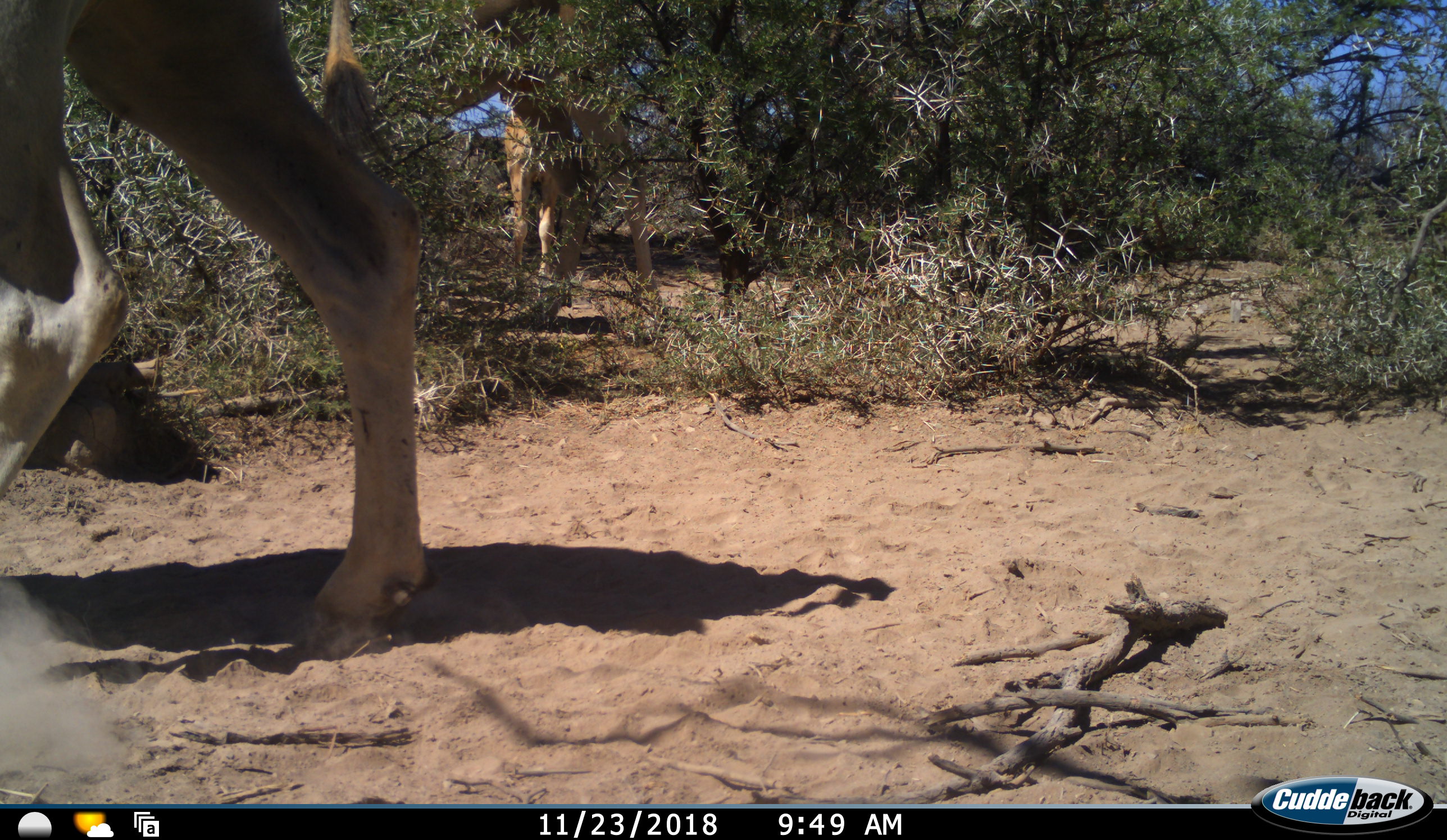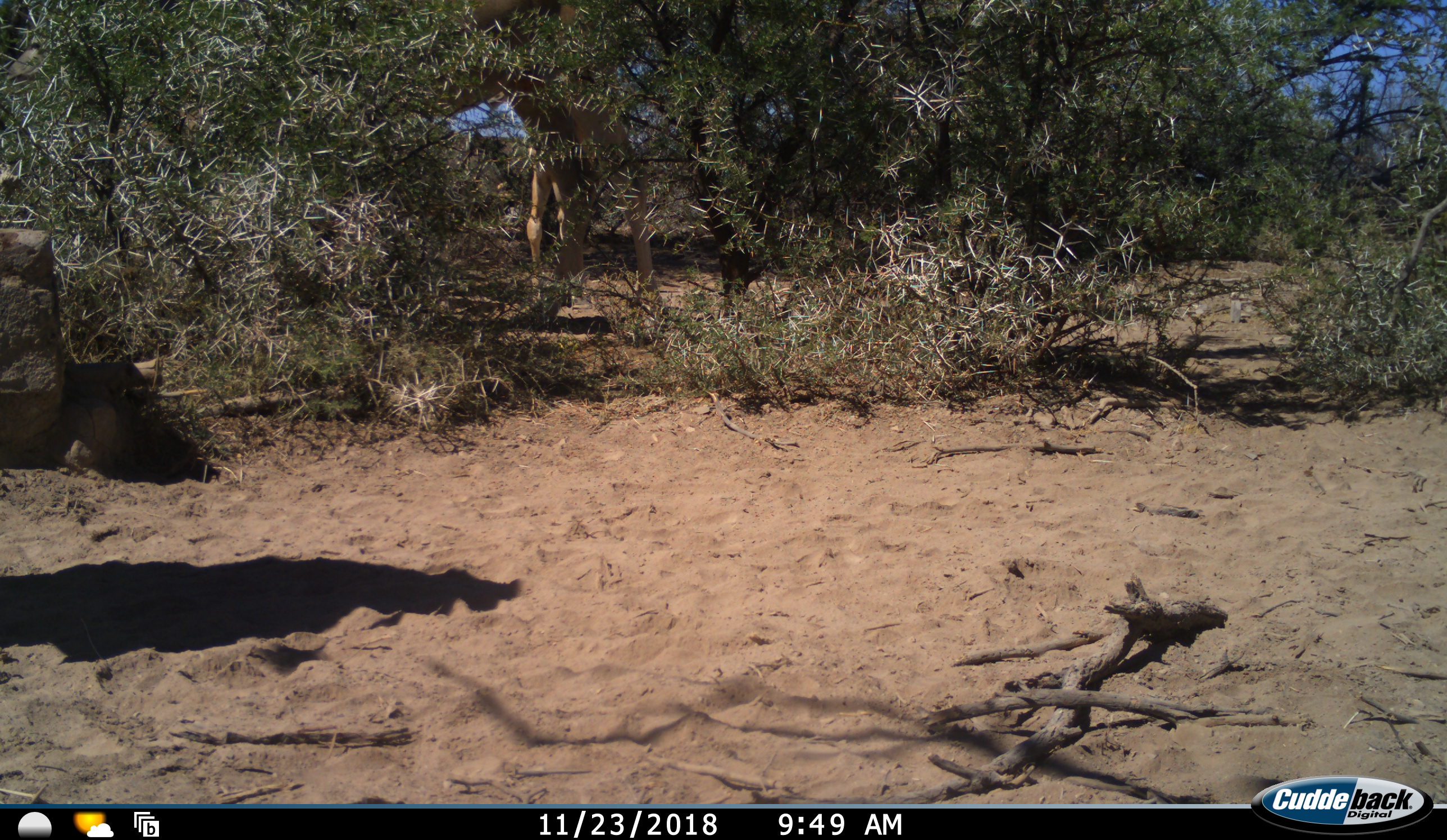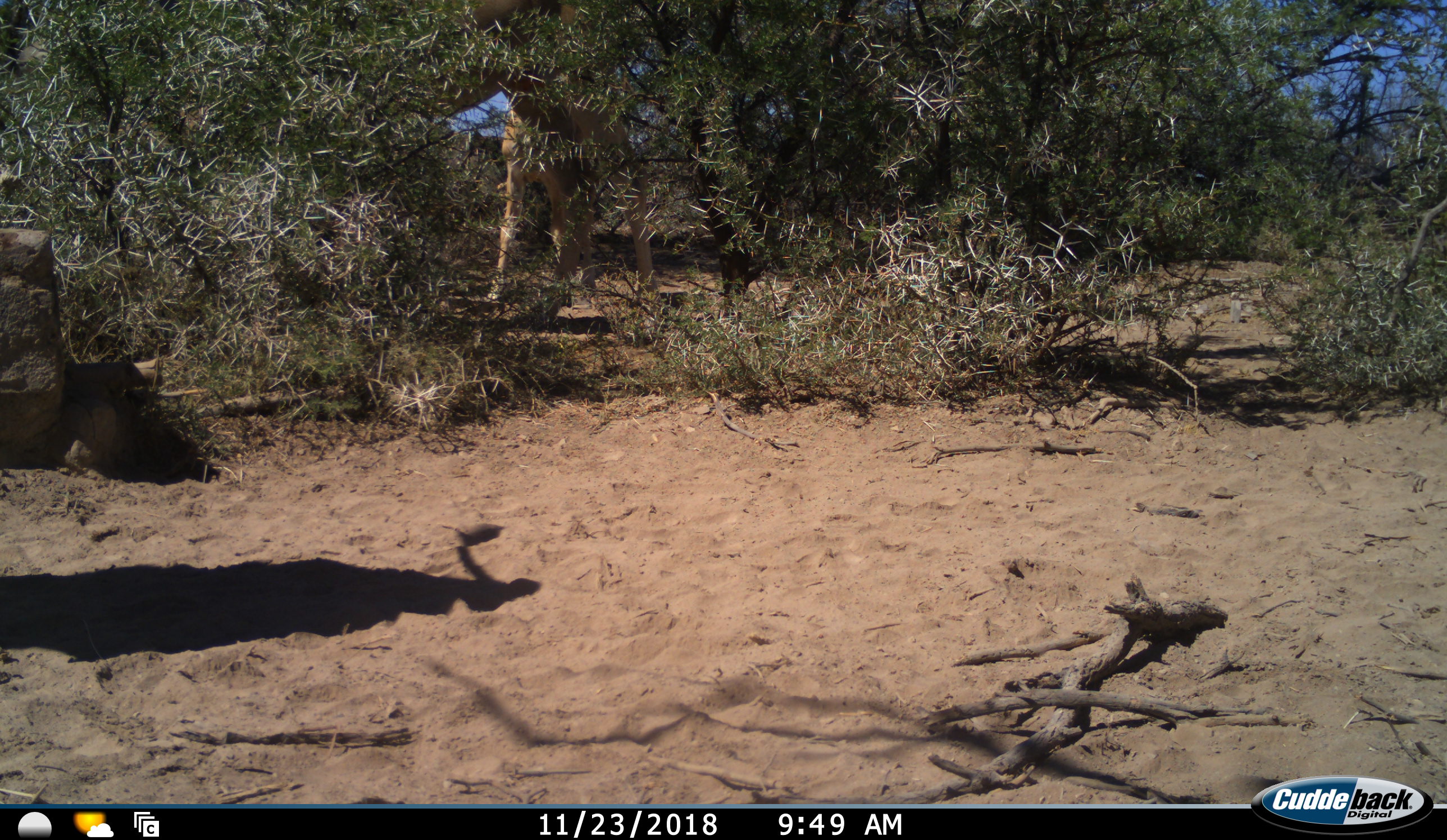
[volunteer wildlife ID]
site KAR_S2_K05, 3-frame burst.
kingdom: Animalia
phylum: Chordata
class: Mammalia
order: Artiodactyla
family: Bovidae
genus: Tragelaphus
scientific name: Tragelaphus oryx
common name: eland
Eland (Tragelaphus oryx), count 2. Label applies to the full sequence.